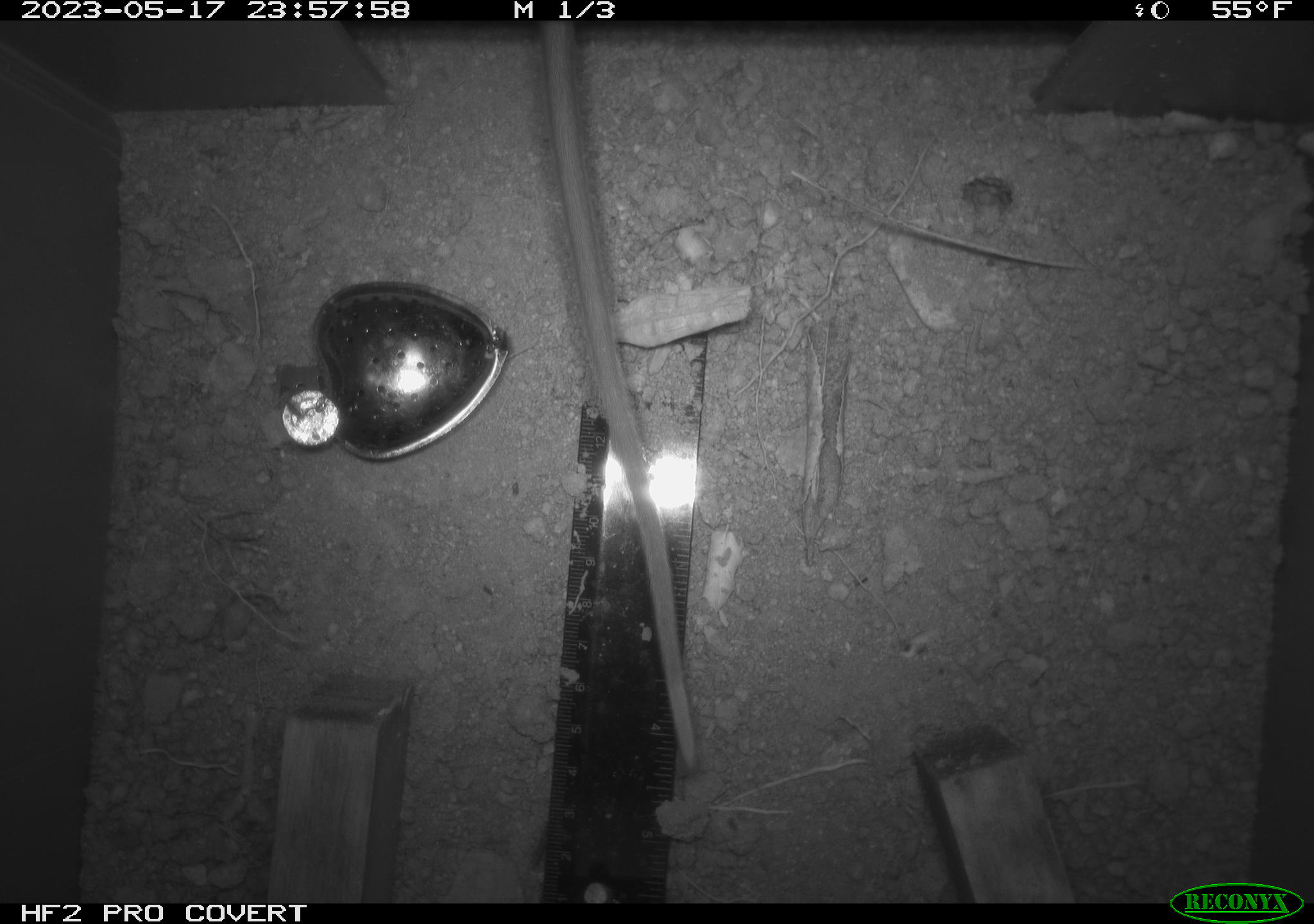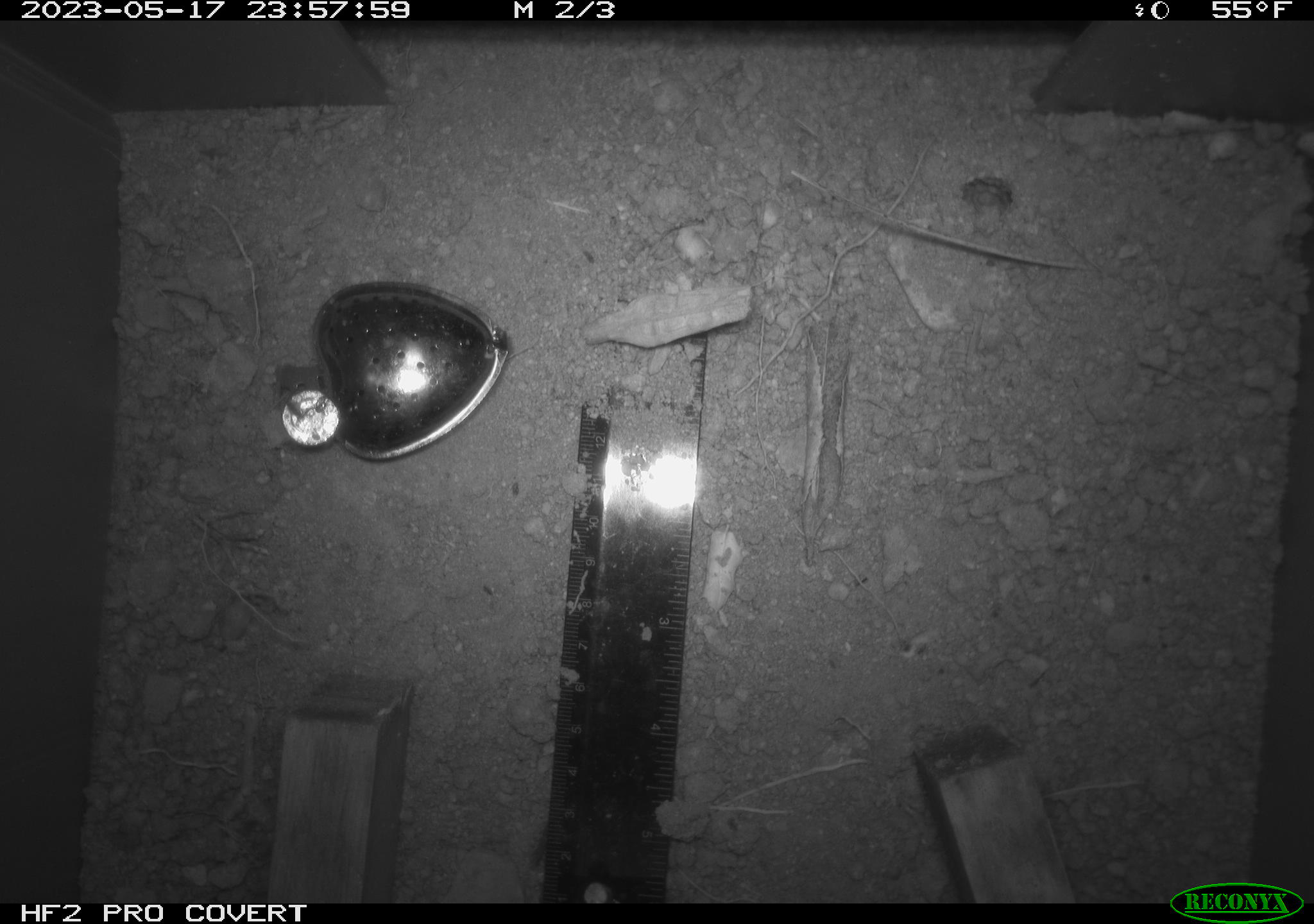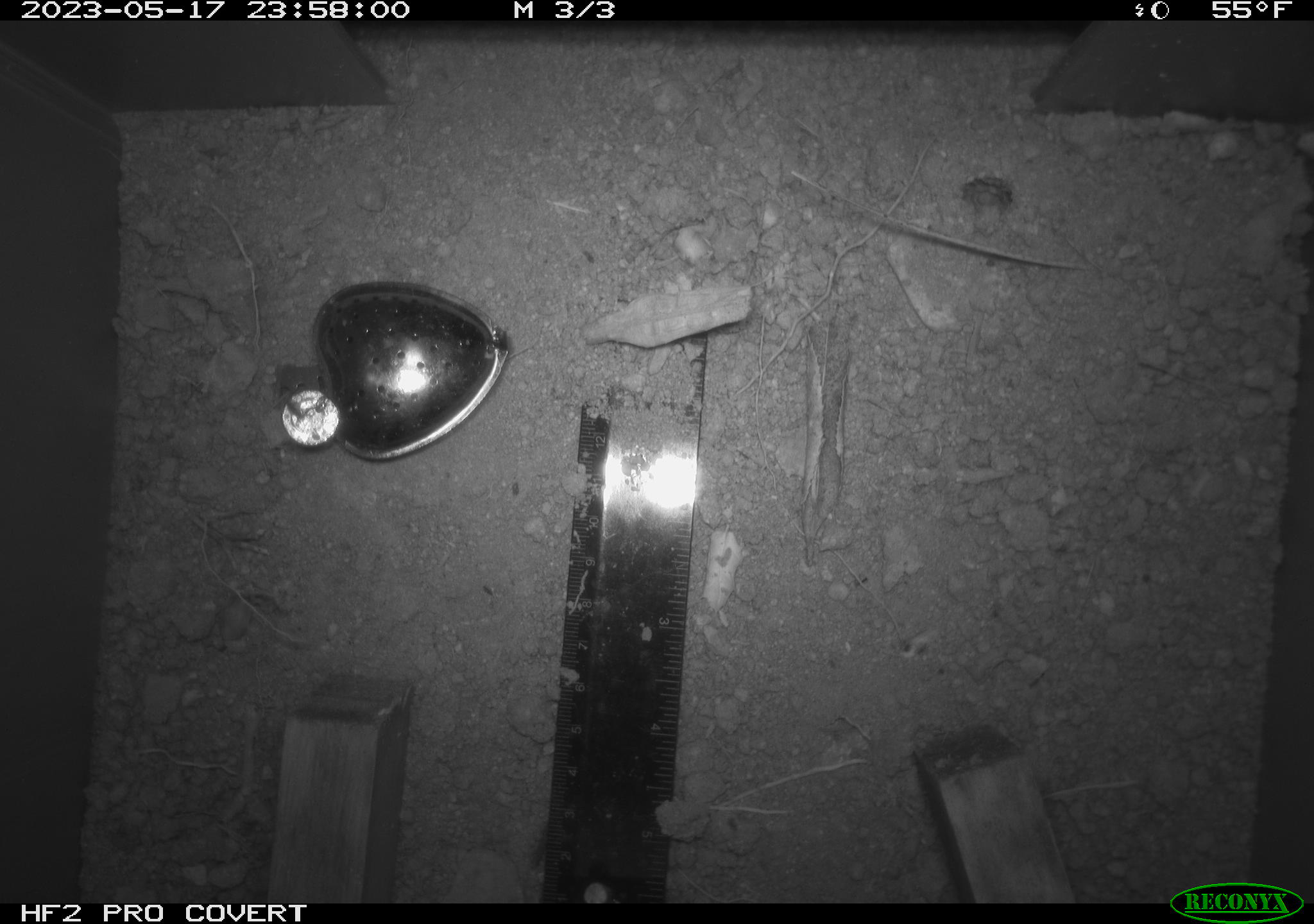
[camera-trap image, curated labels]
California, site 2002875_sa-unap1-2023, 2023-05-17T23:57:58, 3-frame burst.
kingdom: Animalia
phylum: Chordata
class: Mammalia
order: Rodentia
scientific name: Rodentia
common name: mouse species